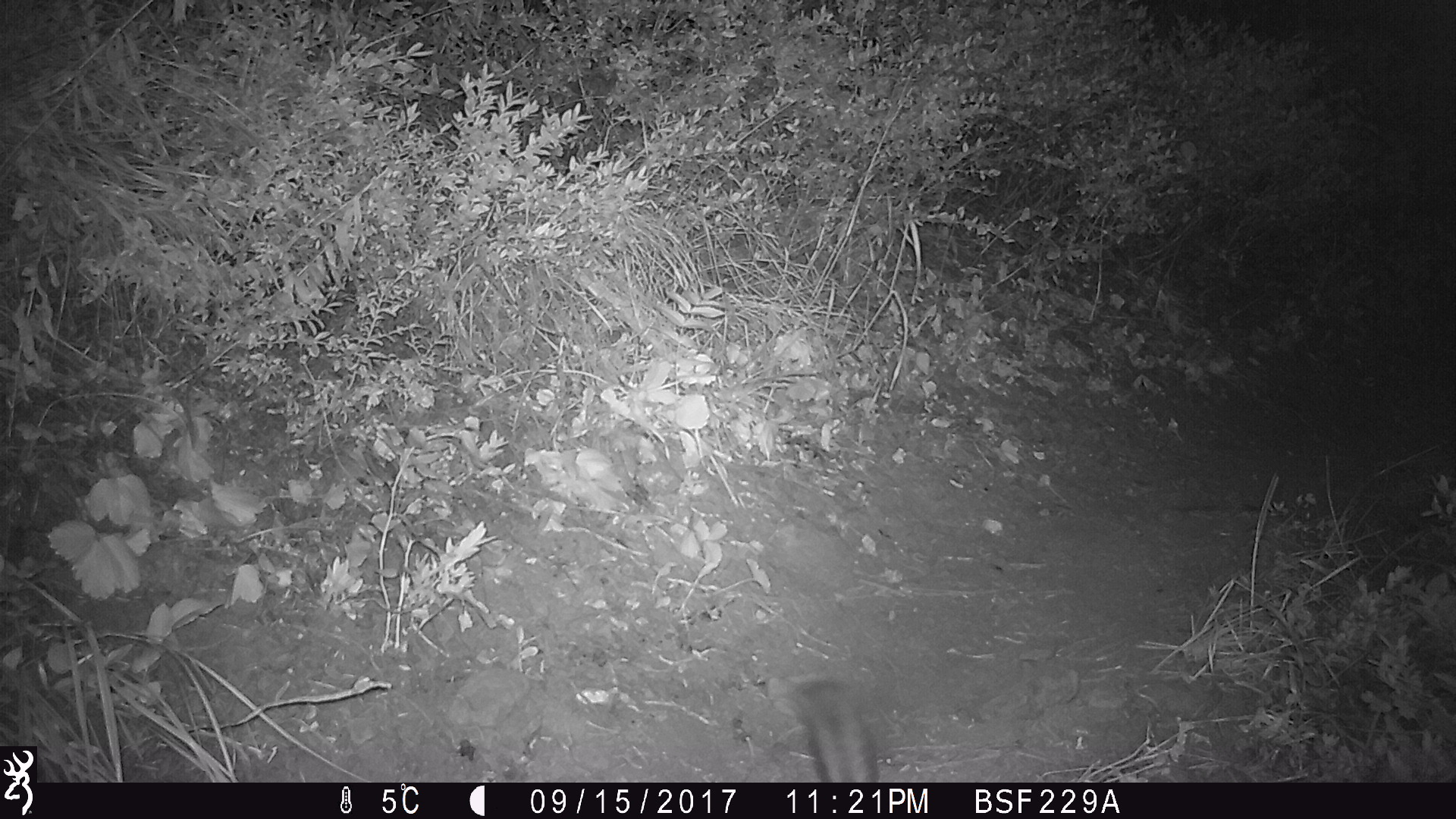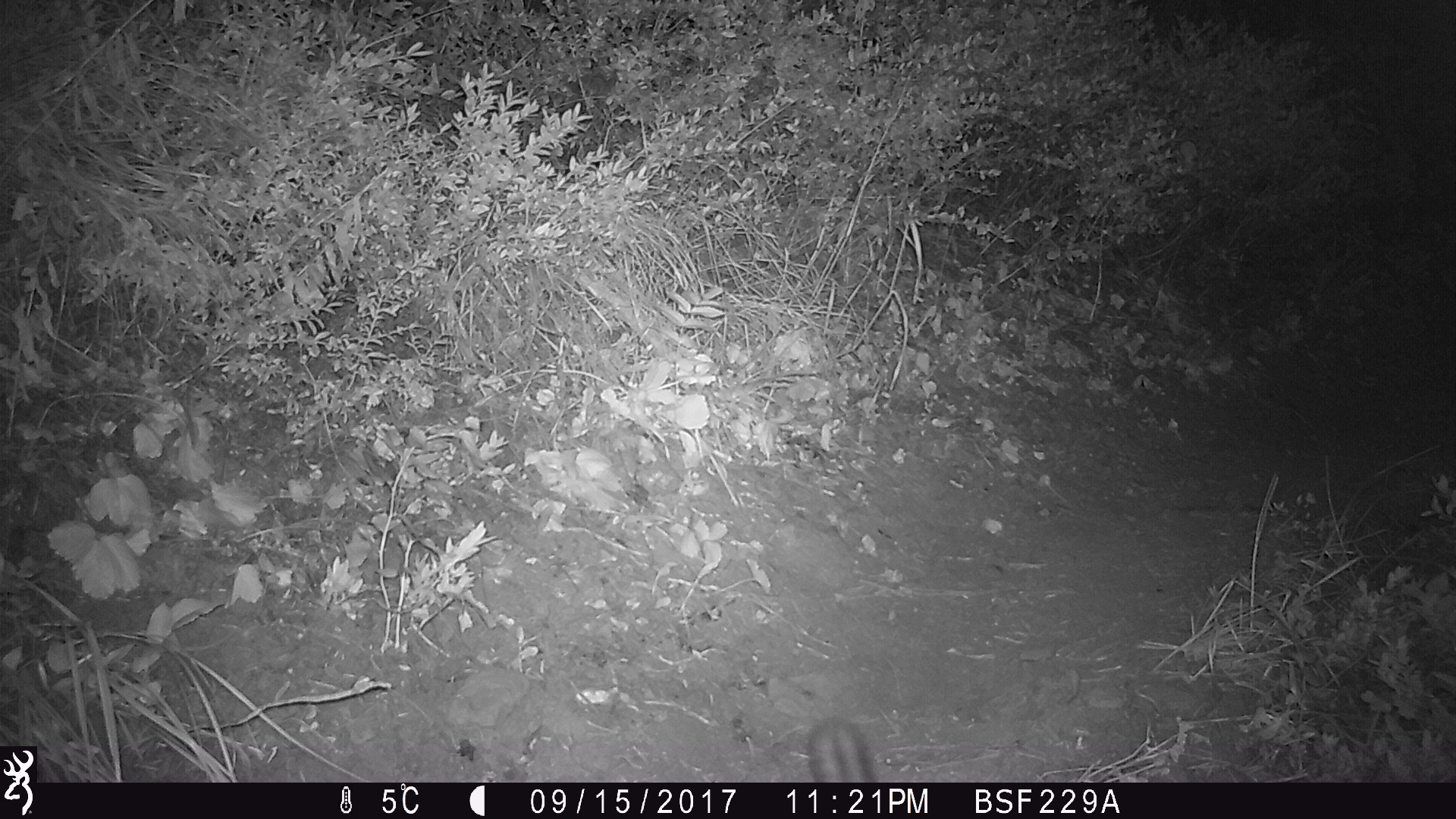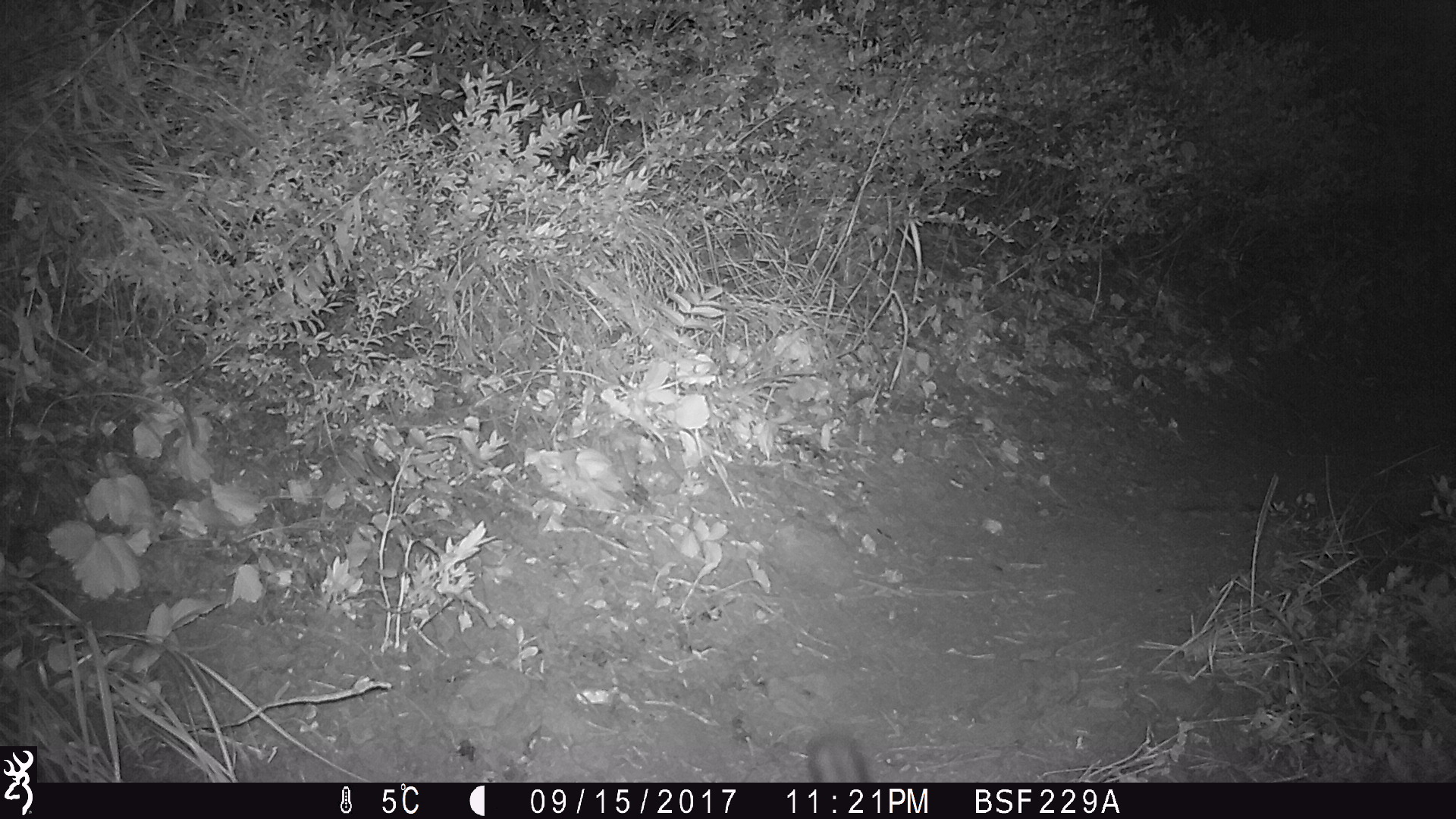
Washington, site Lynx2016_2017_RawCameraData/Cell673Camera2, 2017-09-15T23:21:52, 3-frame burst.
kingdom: Animalia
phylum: Chordata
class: Mammalia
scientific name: Mammalia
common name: small mammal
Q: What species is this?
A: Small mammal (Mammalia).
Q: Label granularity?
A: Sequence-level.